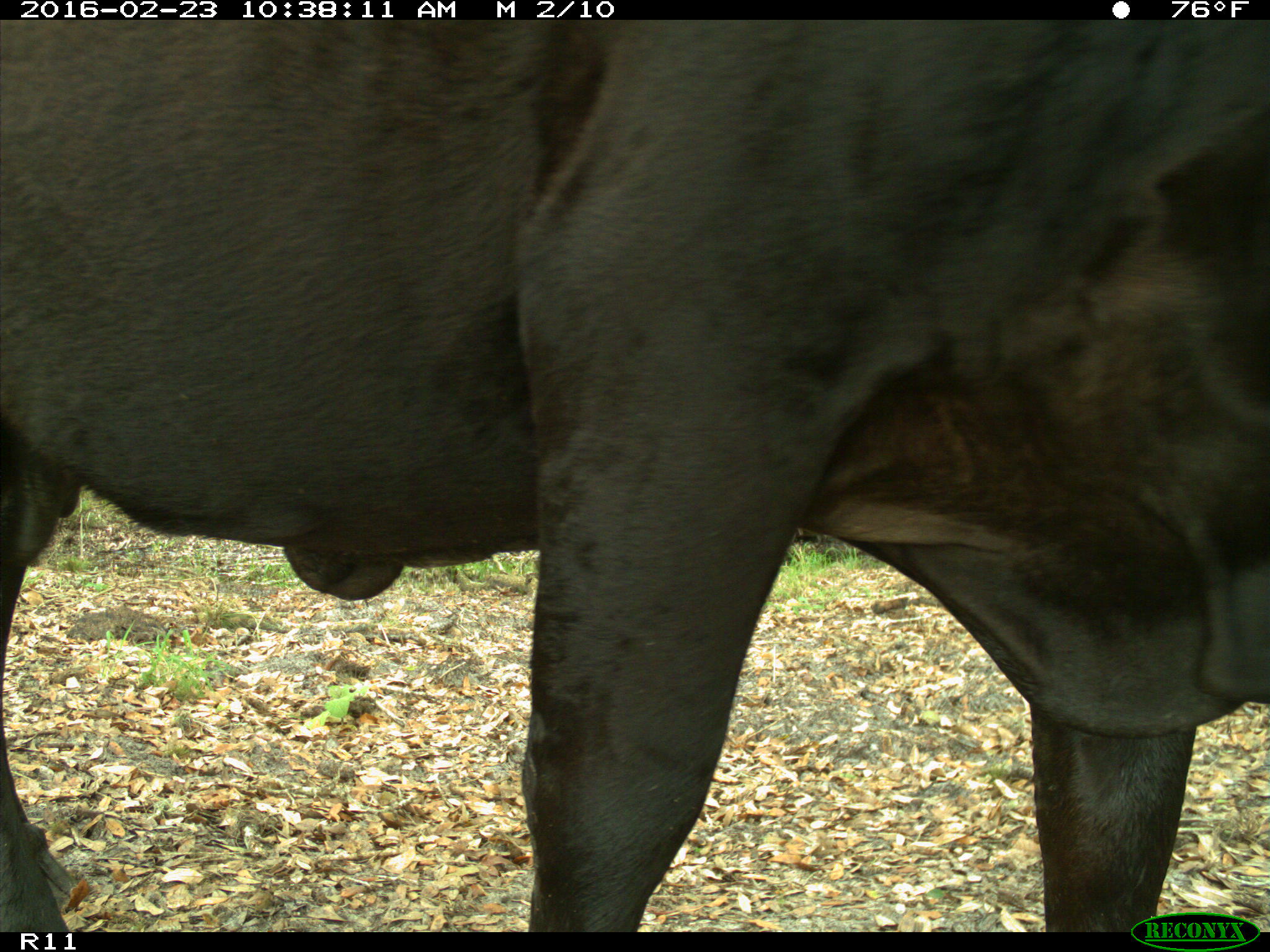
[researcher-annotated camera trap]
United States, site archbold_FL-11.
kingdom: Animalia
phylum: Chordata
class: Mammalia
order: Artiodactyla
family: Bovidae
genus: Bos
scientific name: Bos taurus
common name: domestic cow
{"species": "Bos taurus (domestic cow)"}